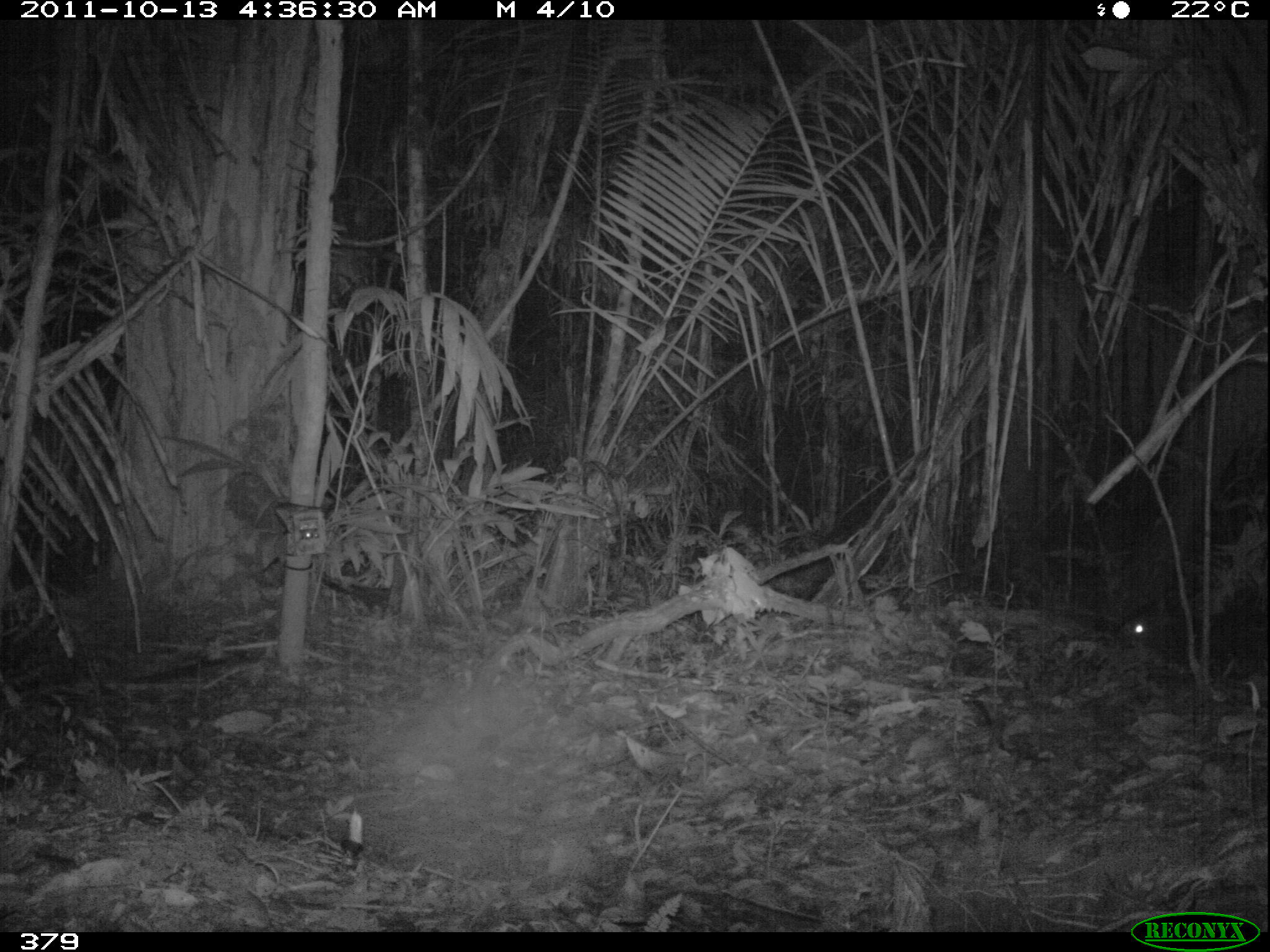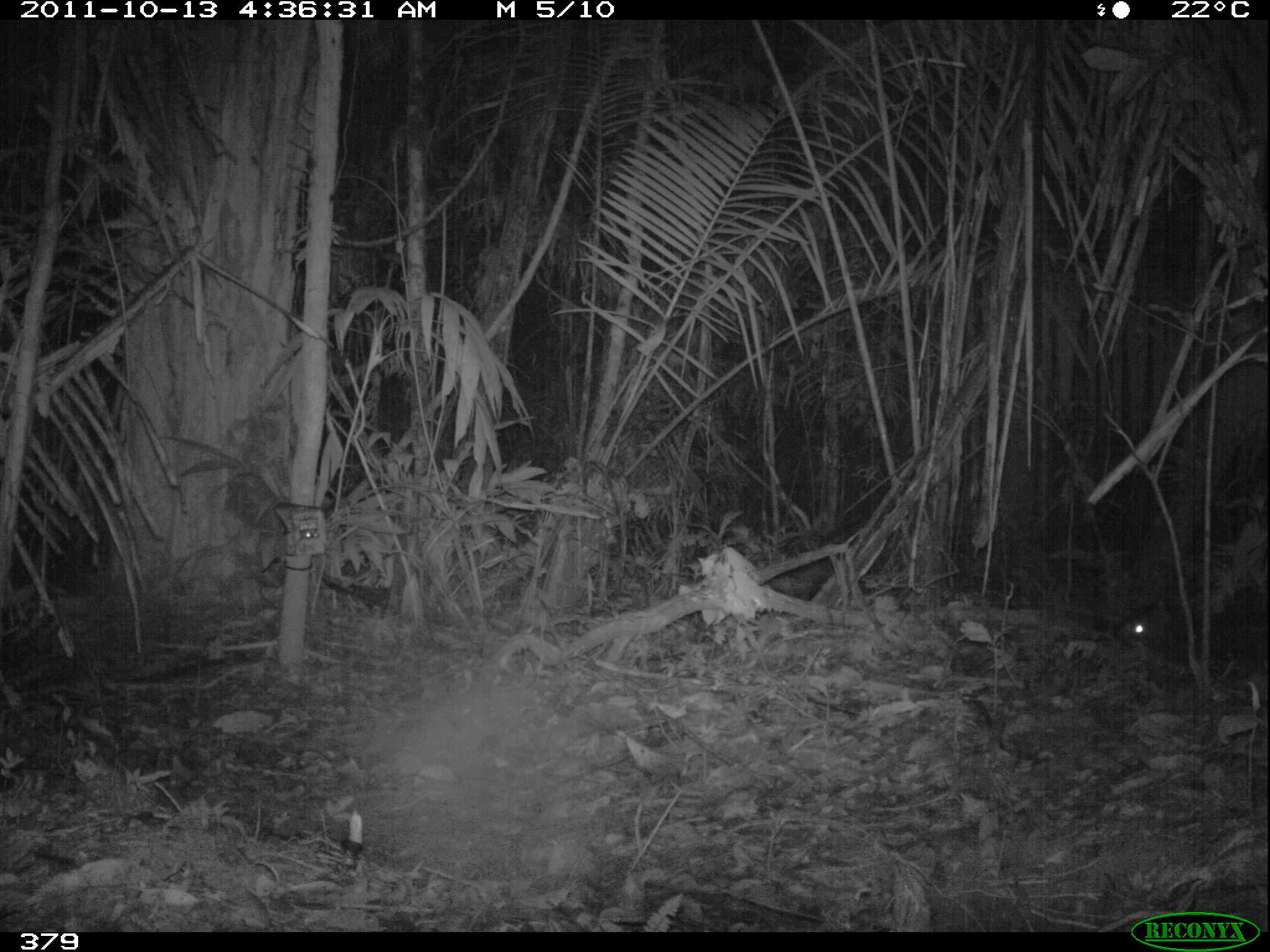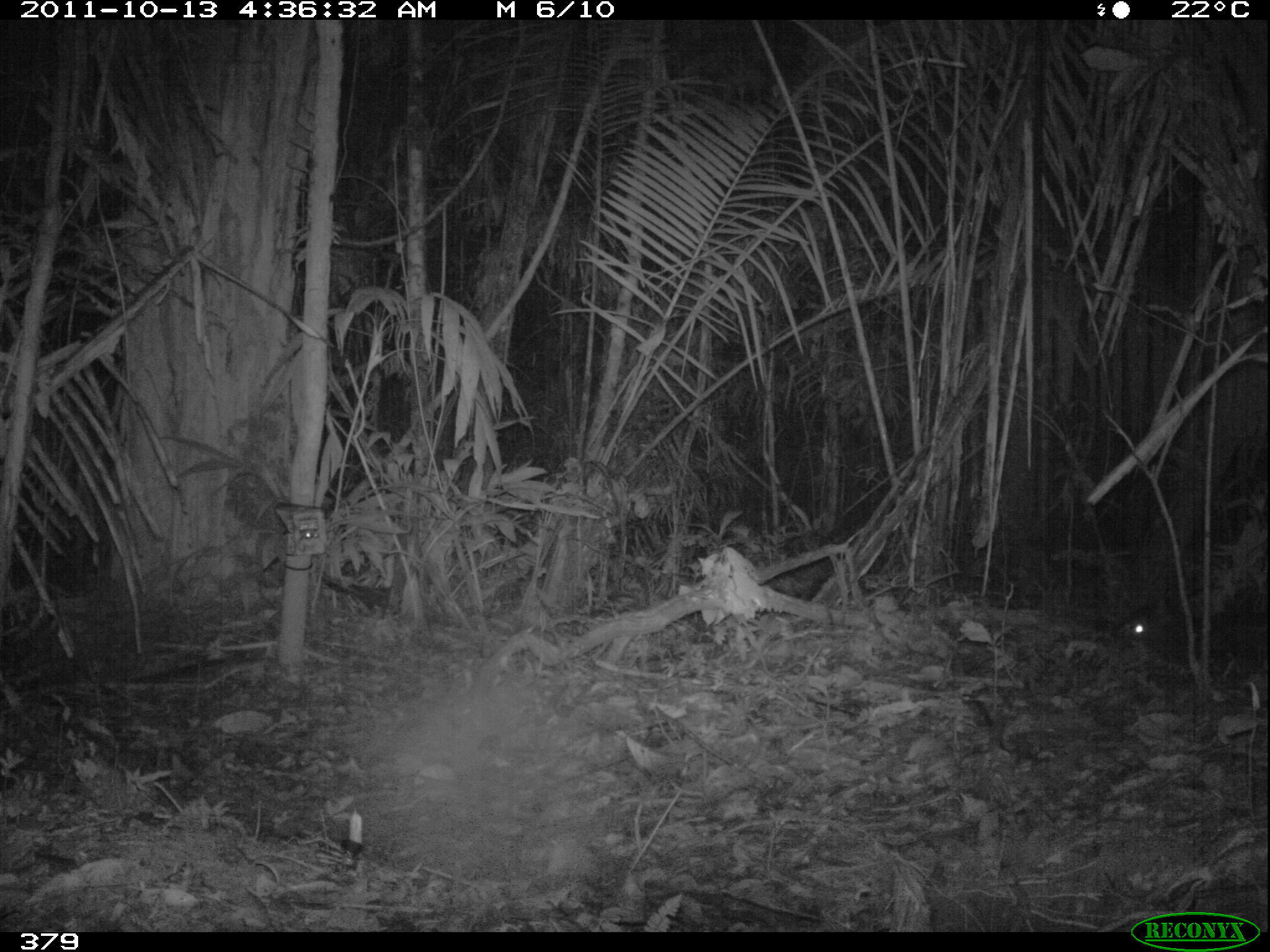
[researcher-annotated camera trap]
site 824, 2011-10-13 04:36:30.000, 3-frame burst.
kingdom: Animalia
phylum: Chordata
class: Mammalia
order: Artiodactyla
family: Tayassuidae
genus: Tayassu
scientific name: Tayassu pecari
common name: white-lipped peccary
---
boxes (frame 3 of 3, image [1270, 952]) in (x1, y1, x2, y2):
tayassu pecari: (1112, 592, 1268, 672)